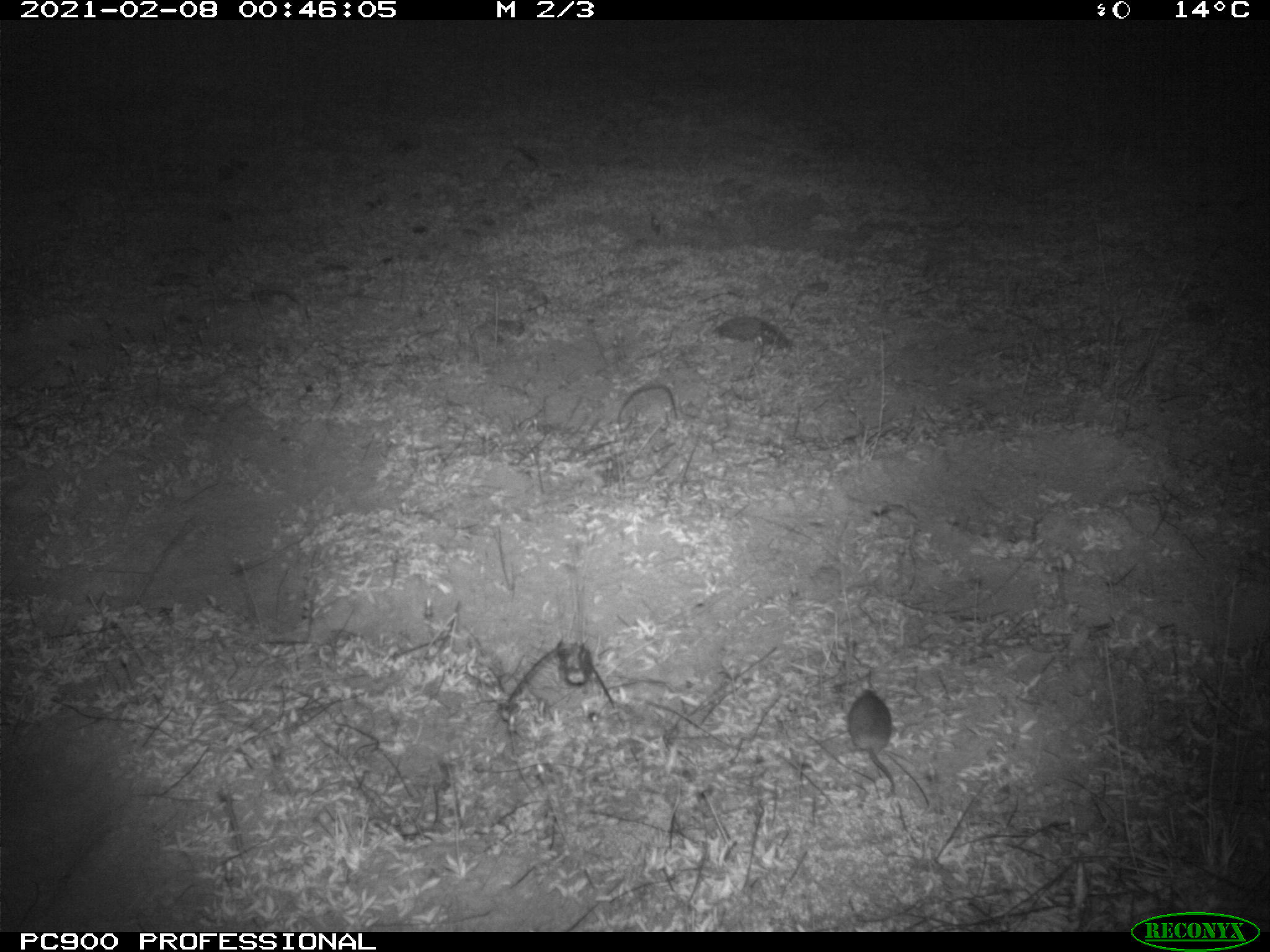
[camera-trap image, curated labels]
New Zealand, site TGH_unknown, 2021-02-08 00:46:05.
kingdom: Animalia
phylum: Chordata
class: Mammalia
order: Rodentia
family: Muridae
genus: Mus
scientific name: Mus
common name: mouse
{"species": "mouse (Mus)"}